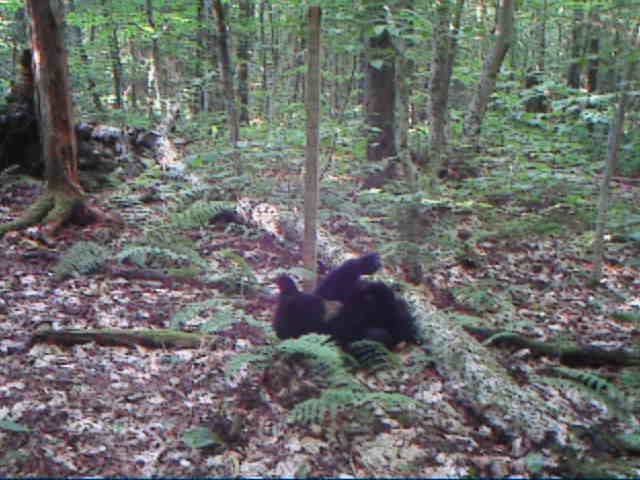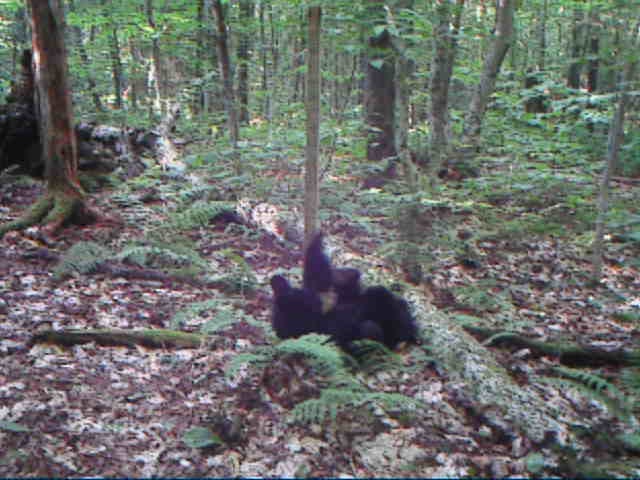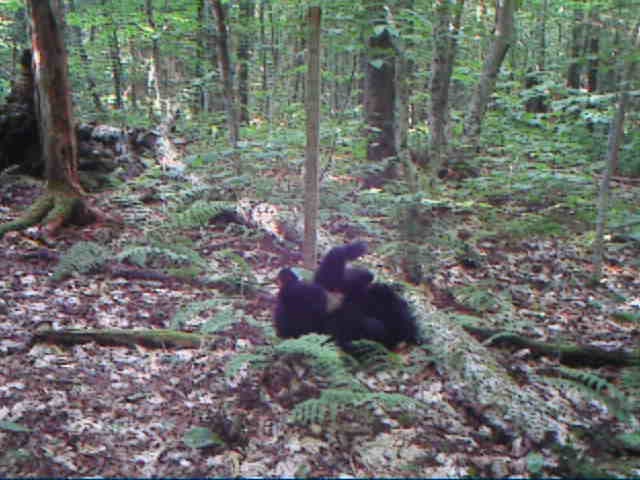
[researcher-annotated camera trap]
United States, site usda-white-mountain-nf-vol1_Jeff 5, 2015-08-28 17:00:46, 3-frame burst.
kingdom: Animalia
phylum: Chordata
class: Mammalia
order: Carnivora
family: Ursidae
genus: Ursus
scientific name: Ursus americanus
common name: black bear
Black bear (Ursus americanus).